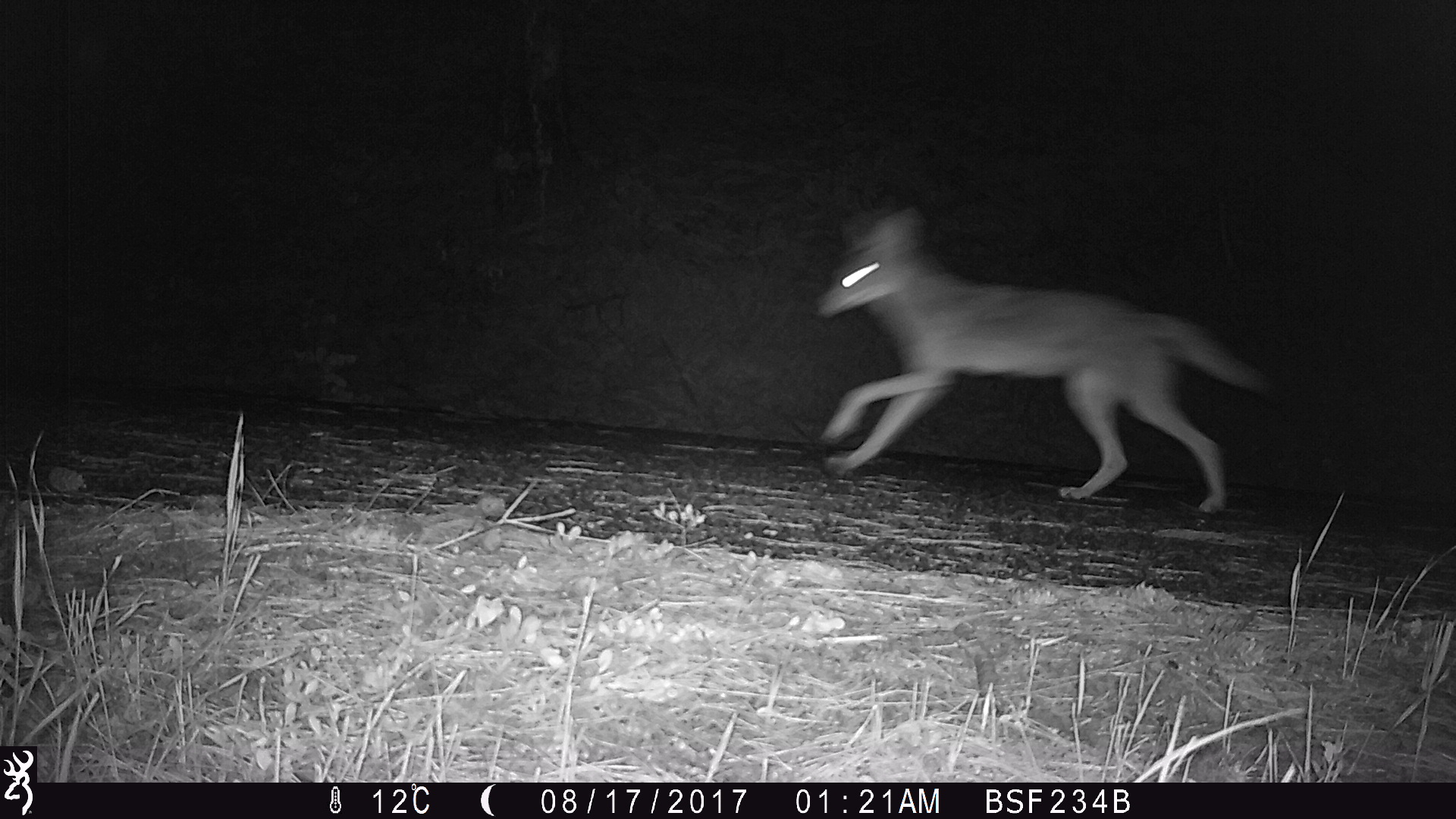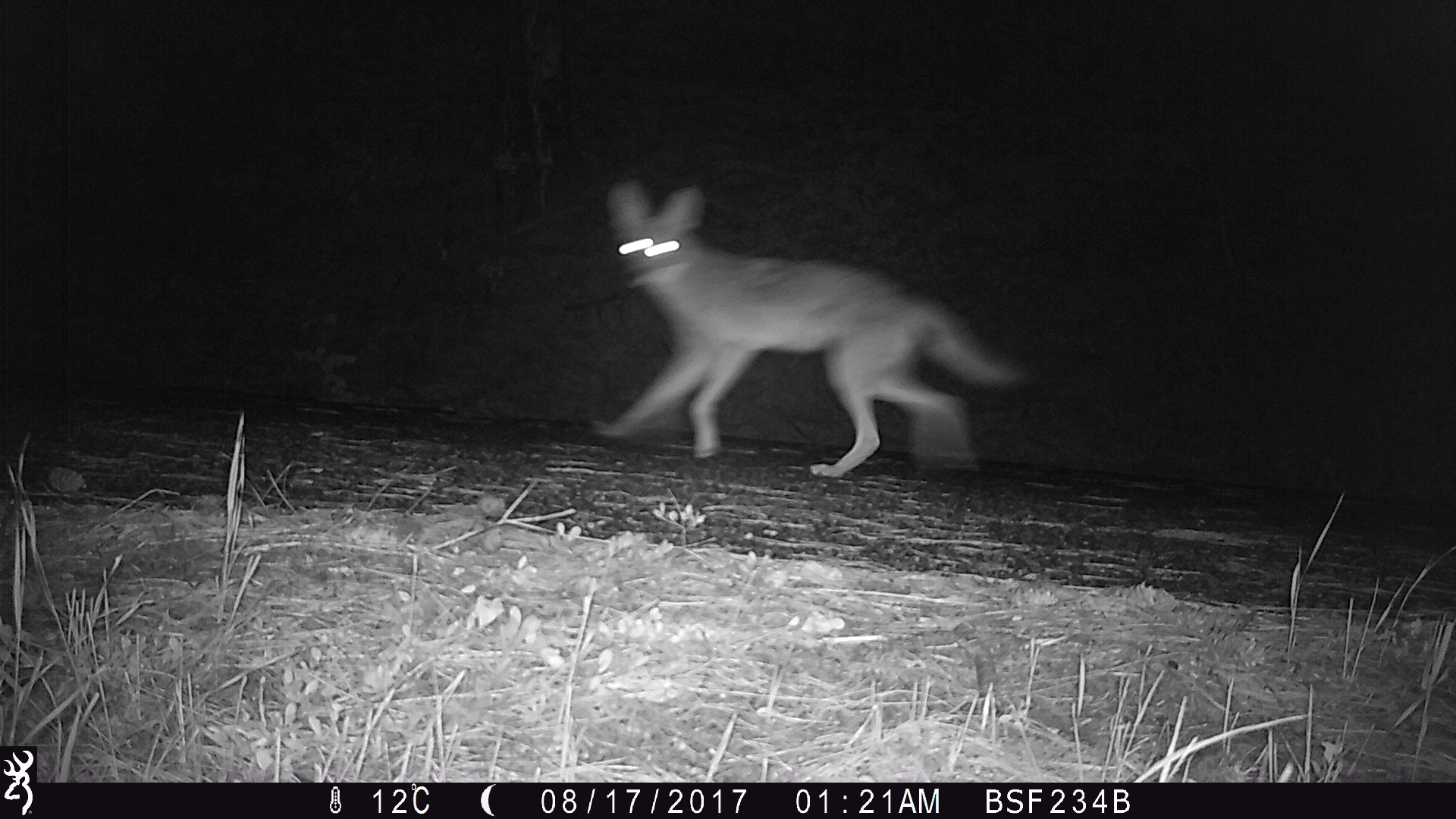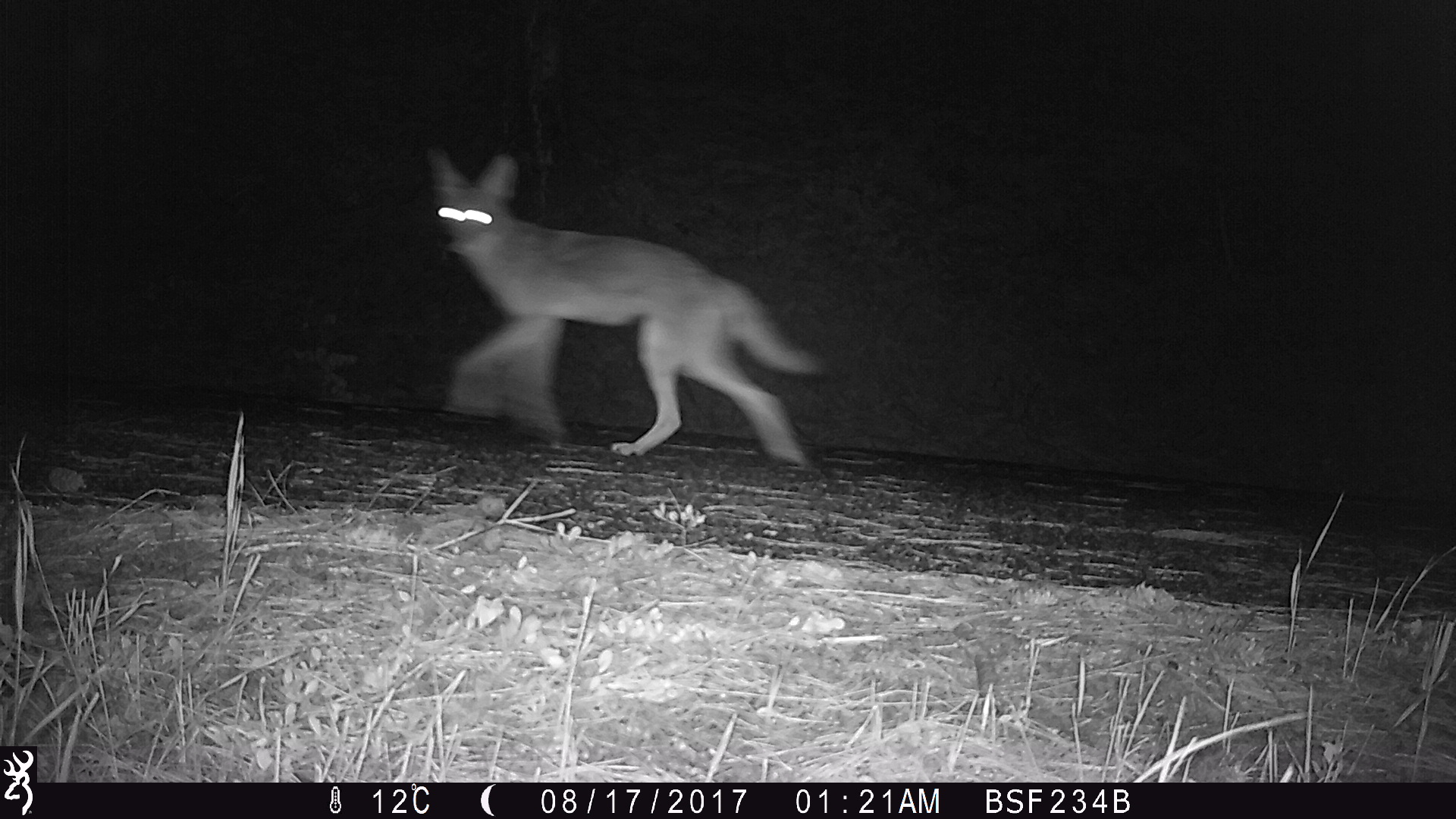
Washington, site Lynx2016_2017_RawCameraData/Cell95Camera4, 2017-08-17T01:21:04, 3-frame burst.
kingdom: Animalia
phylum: Chordata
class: Mammalia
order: Carnivora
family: Canidae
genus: Canis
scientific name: Canis latrans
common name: coyote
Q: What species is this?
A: Canis latrans (coyote).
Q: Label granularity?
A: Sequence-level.